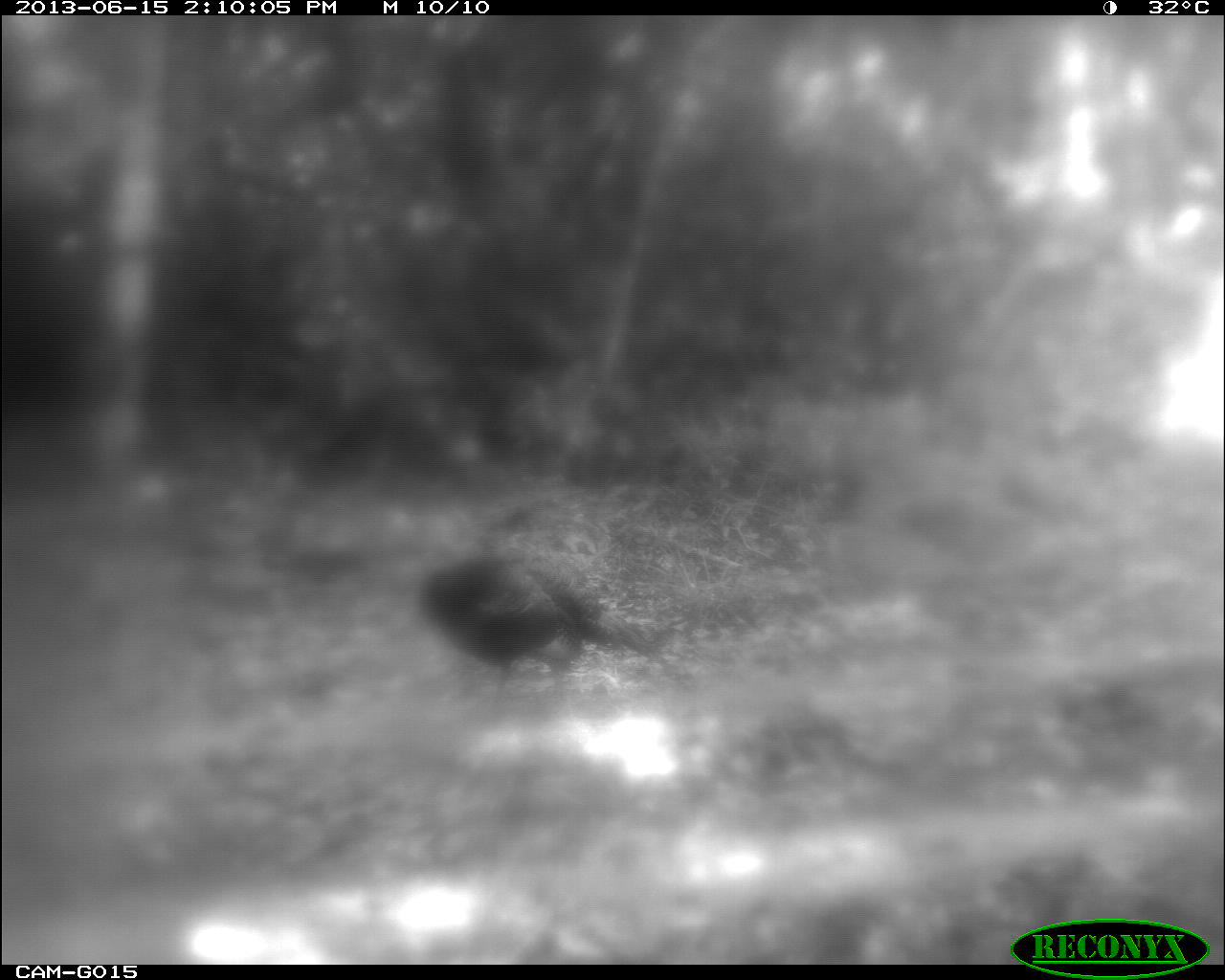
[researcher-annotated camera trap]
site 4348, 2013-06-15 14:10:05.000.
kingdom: Animalia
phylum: Chordata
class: Aves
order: Galliformes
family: Phasianidae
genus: Meleagris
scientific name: Meleagris ocellata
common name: ocellated turkey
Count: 1.